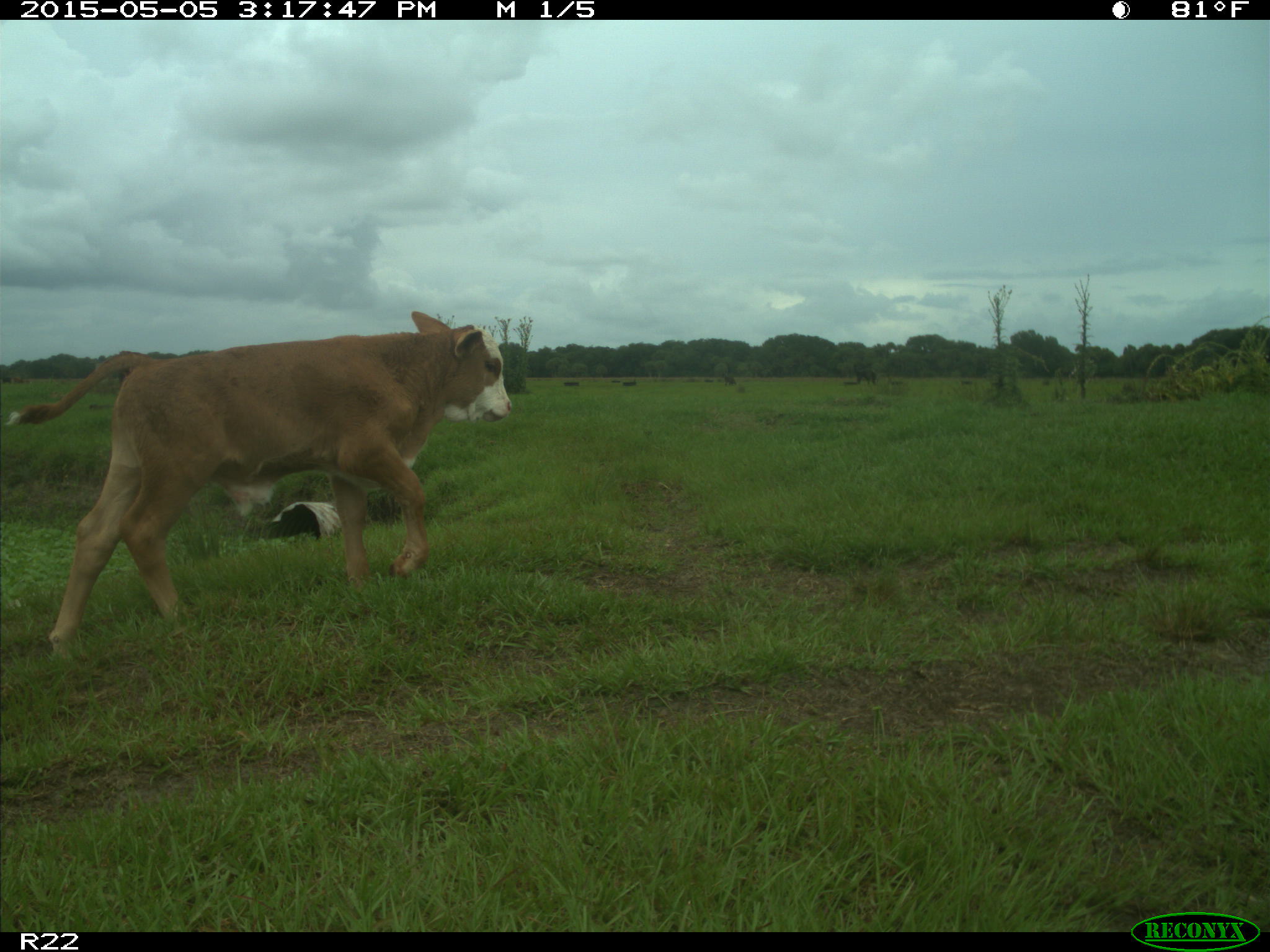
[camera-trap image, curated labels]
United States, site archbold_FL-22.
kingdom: Animalia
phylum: Chordata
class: Mammalia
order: Artiodactyla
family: Bovidae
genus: Bos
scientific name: Bos taurus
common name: domestic cow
Bos taurus (domestic cow).